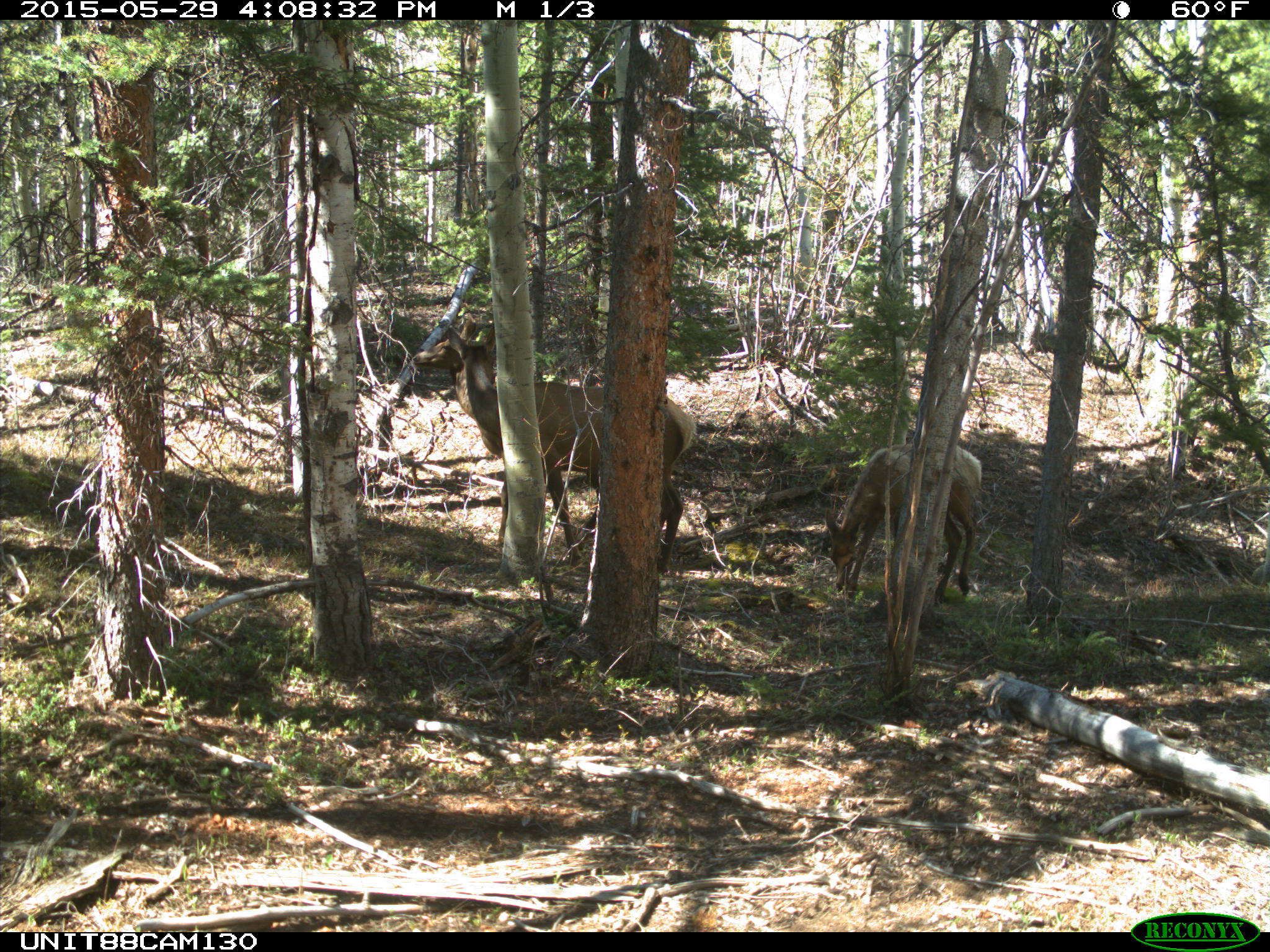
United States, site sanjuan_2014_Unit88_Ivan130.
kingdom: Animalia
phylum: Chordata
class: Mammalia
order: Artiodactyla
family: Cervidae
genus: Cervus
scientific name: Cervus elaphus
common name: red deer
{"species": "Cervus elaphus (red deer)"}